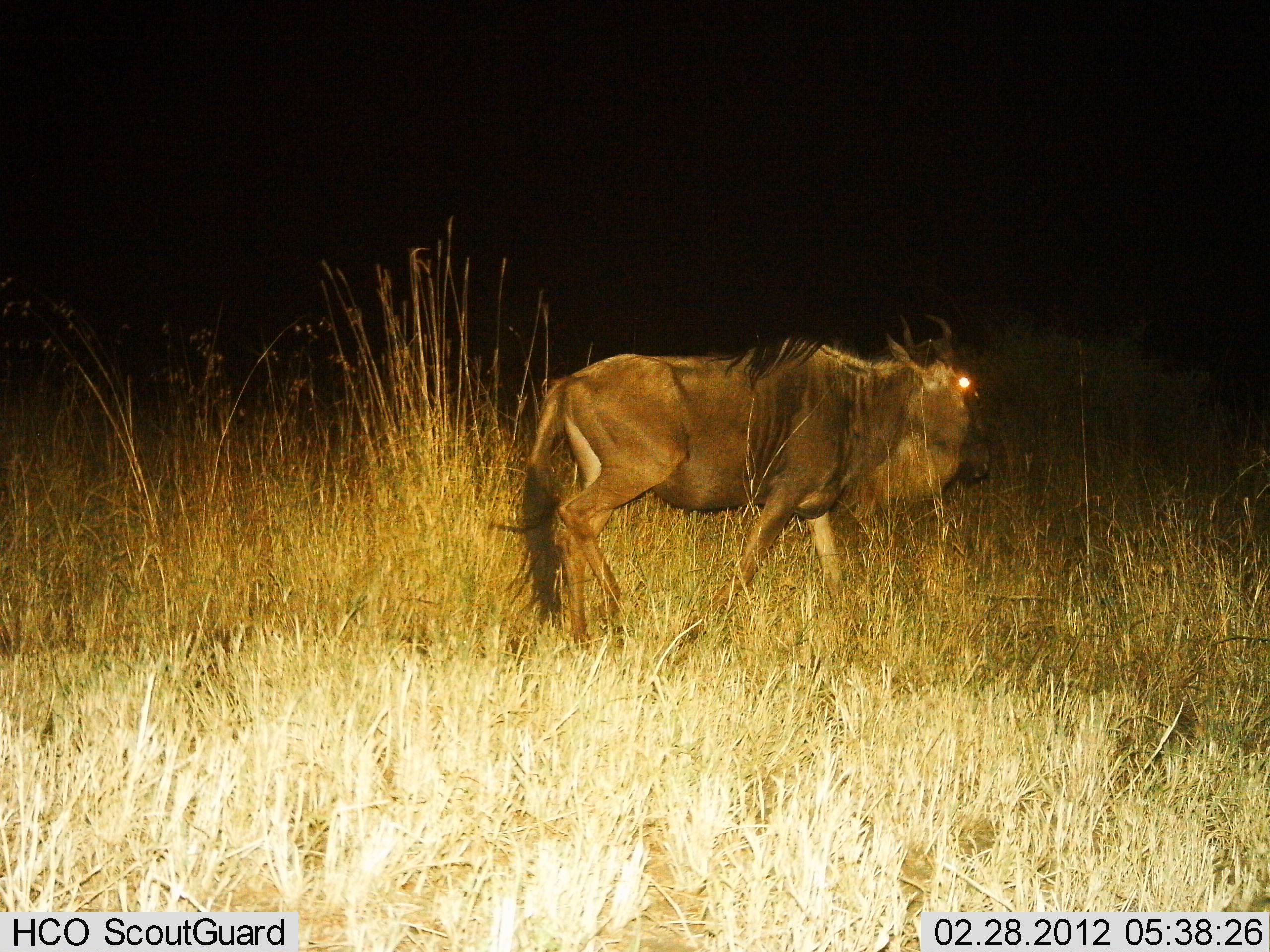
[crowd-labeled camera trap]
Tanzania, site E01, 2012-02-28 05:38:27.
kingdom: Animalia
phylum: Chordata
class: Mammalia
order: Artiodactyla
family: Bovidae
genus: Connochaetes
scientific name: Connochaetes taurinus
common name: blue wildebeest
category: wildebeest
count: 1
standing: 27%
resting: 0%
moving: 81%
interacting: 0%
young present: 0%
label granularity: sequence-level